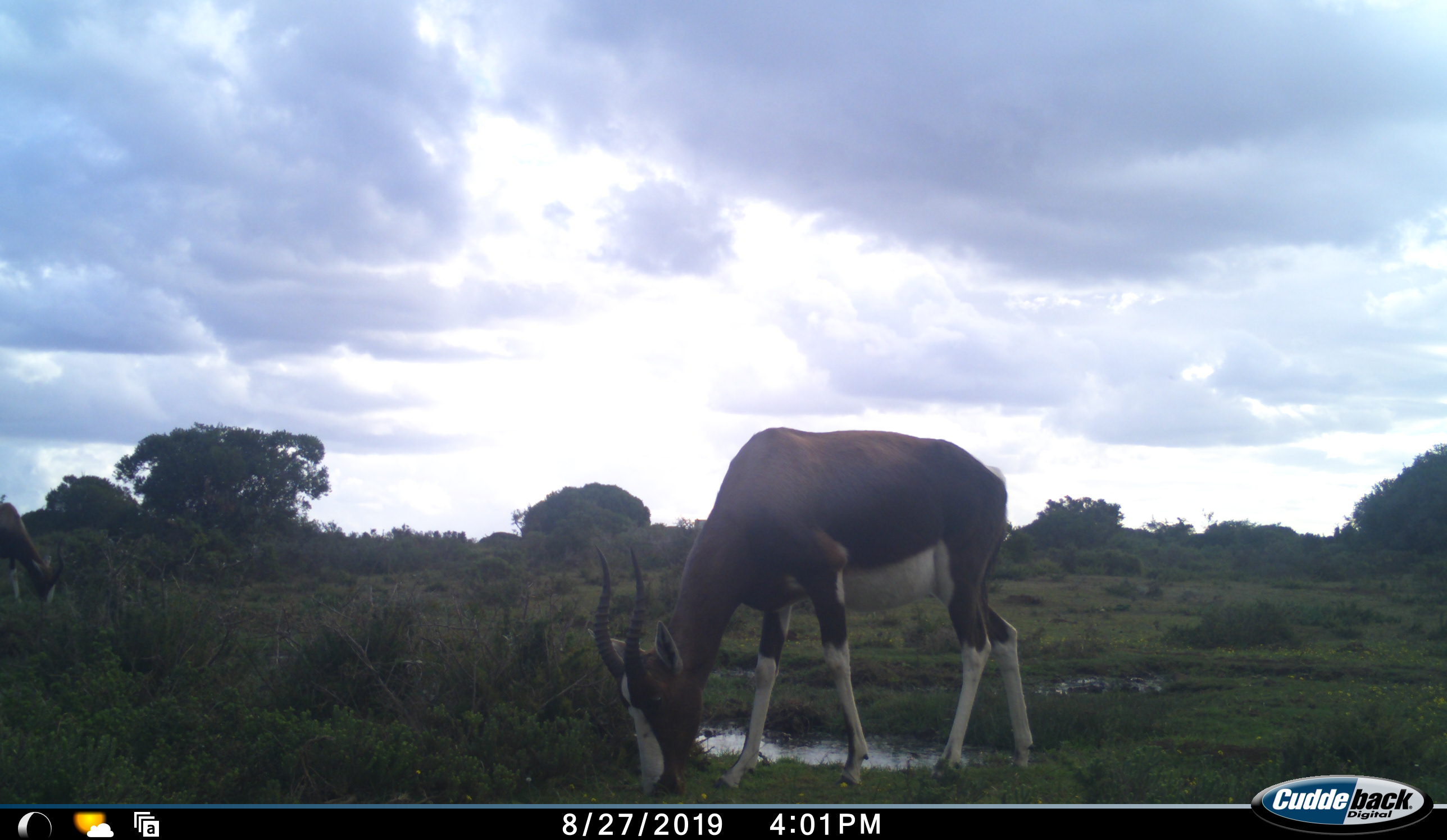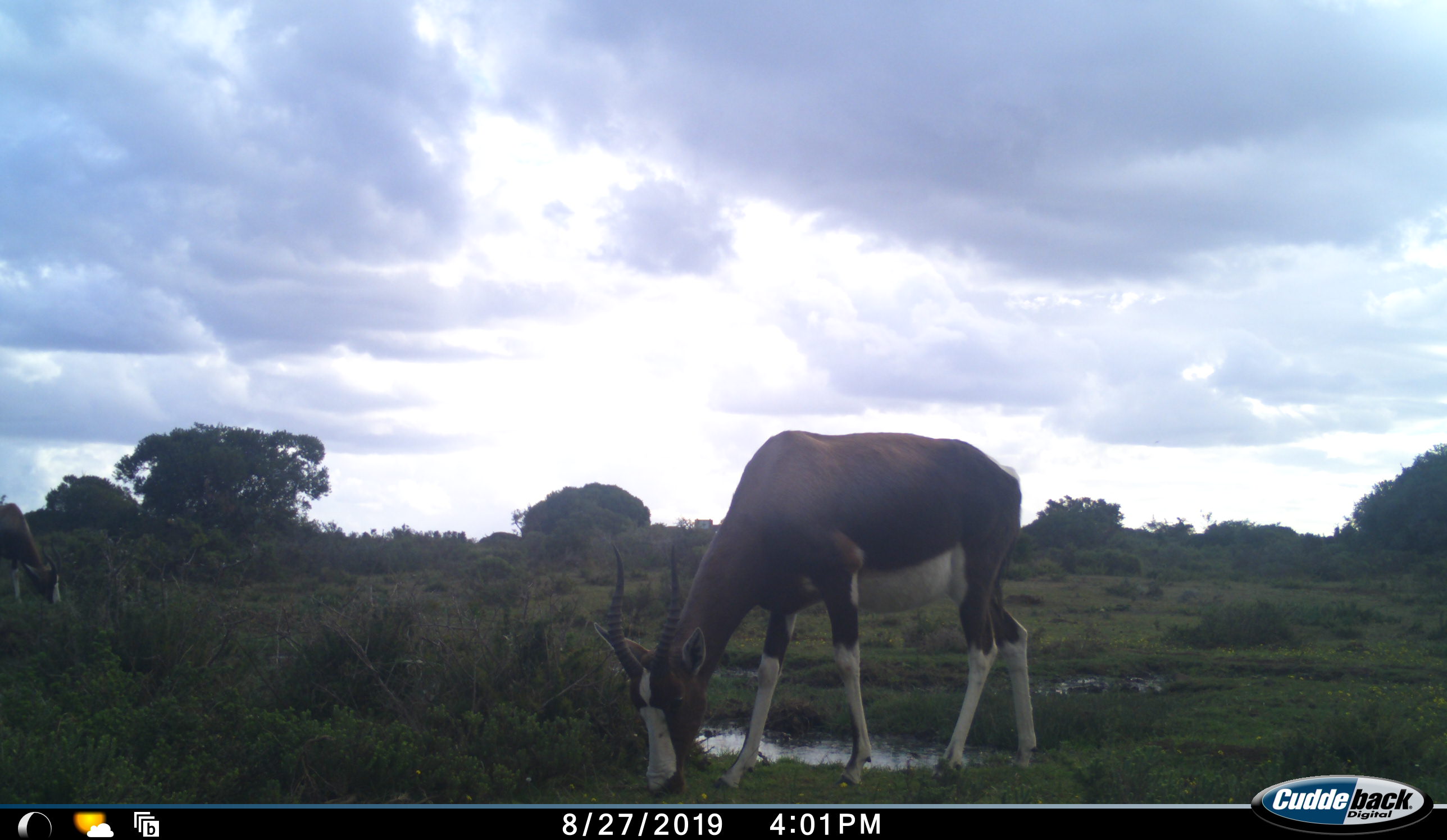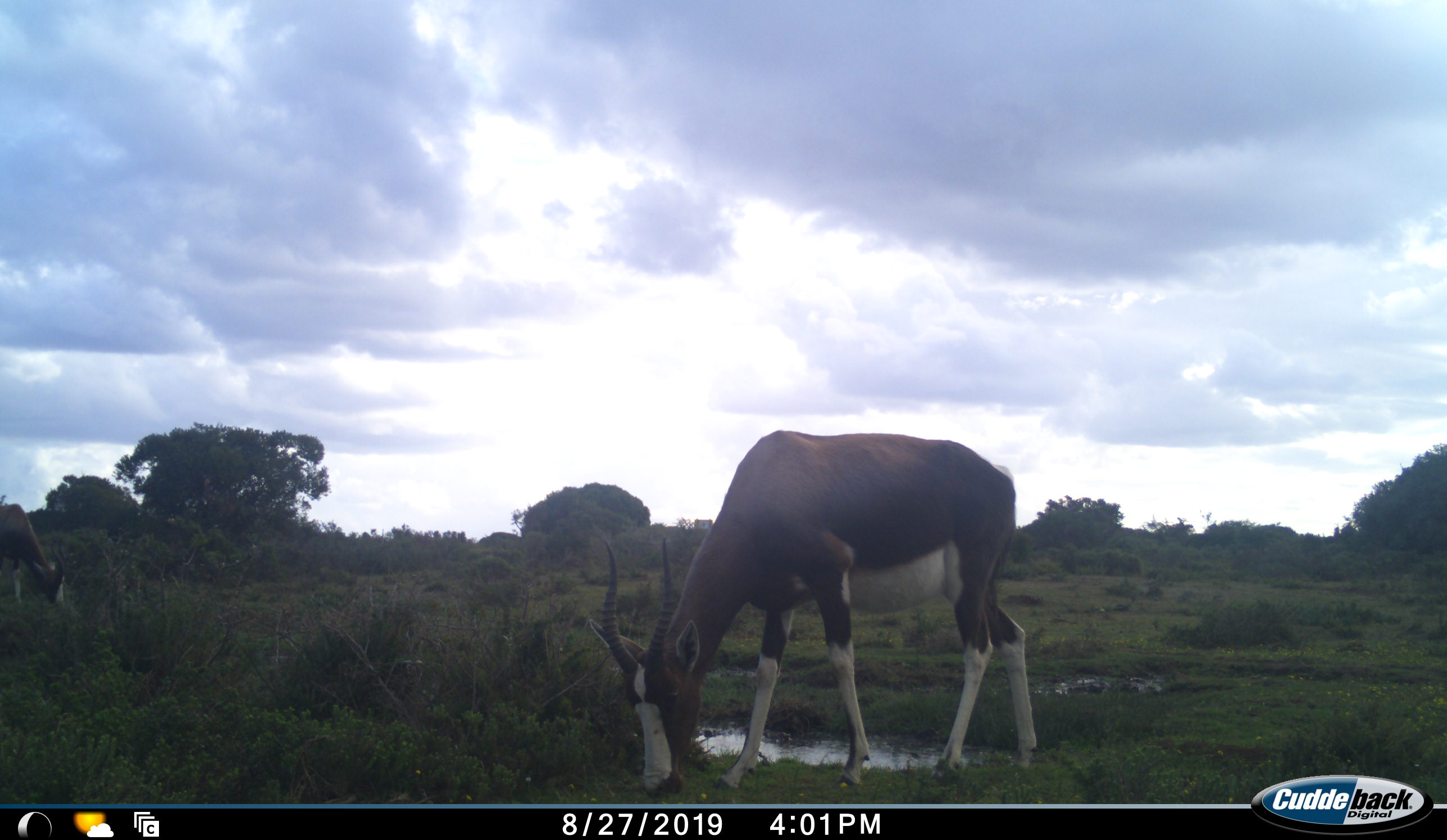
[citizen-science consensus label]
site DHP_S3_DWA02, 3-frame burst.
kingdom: Animalia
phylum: Chordata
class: Mammalia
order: Artiodactyla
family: Bovidae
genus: Damaliscus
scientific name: Damaliscus pygargus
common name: bontebok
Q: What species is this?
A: Bontebok (Damaliscus pygargus).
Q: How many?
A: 2.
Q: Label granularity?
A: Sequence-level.